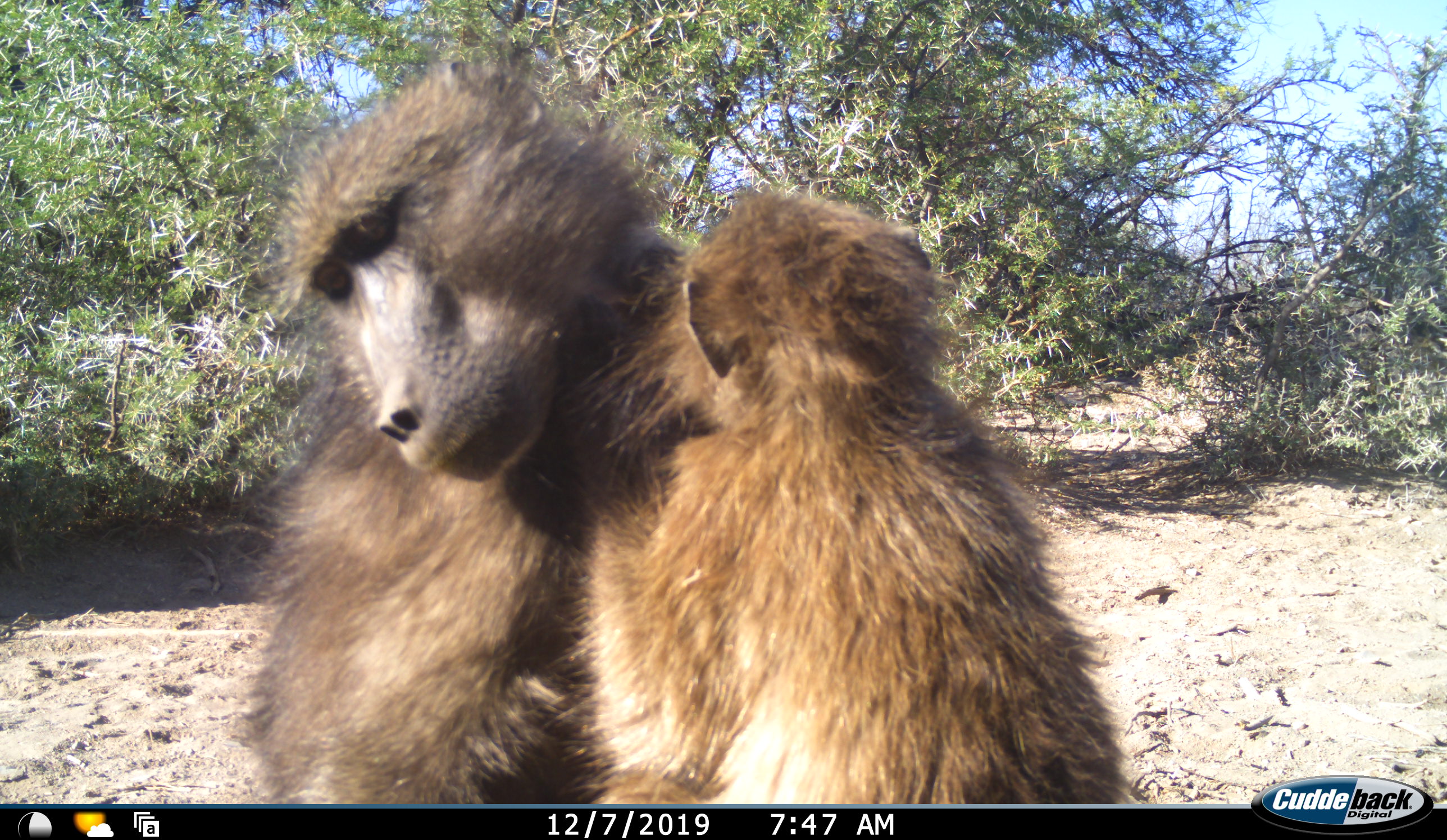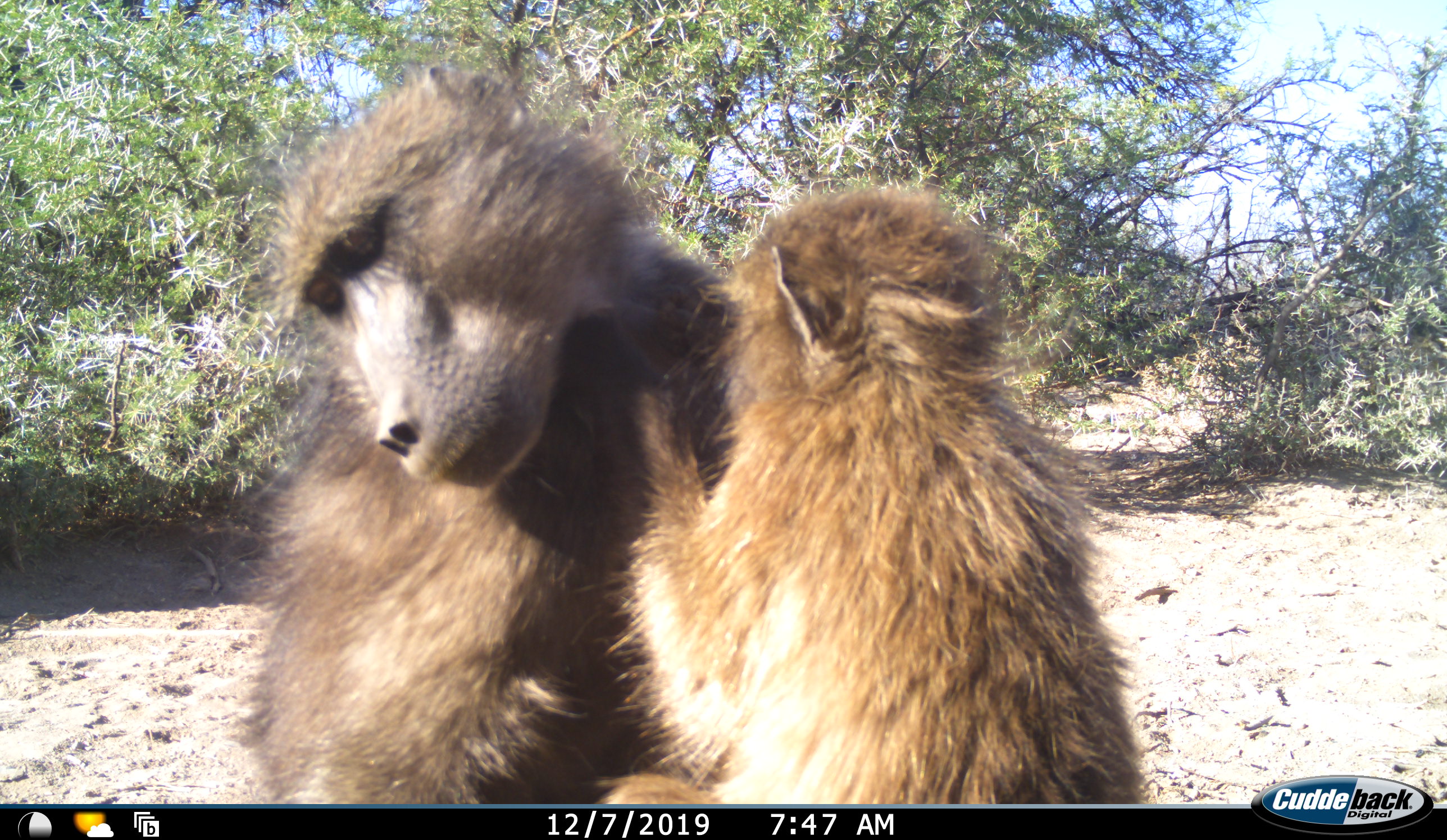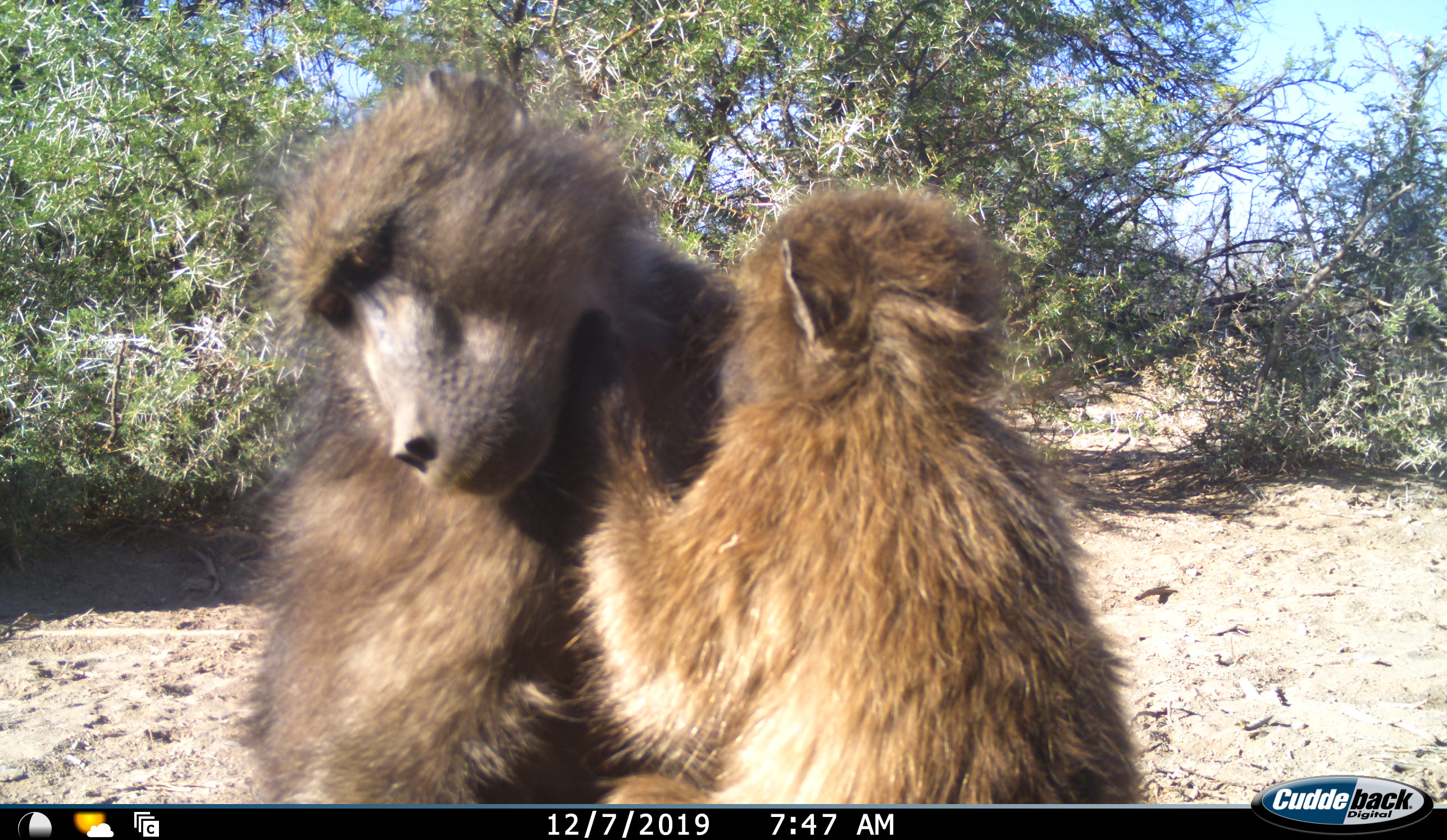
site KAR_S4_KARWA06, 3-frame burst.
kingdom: Animalia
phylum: Chordata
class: Mammalia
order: Primates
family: Cercopithecidae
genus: Papio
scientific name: Papio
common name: baboon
Baboon (Papio), count 2. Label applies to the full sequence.